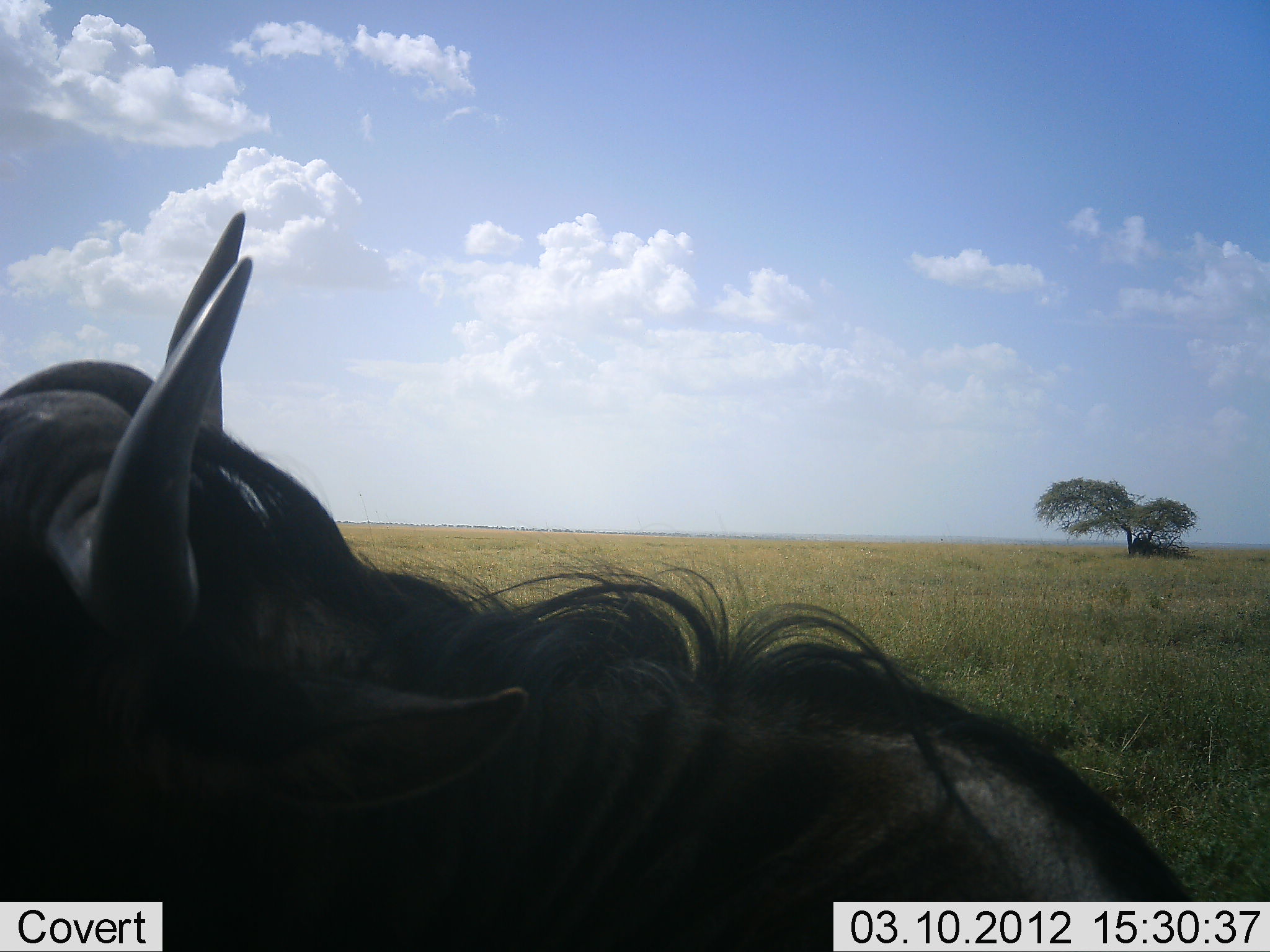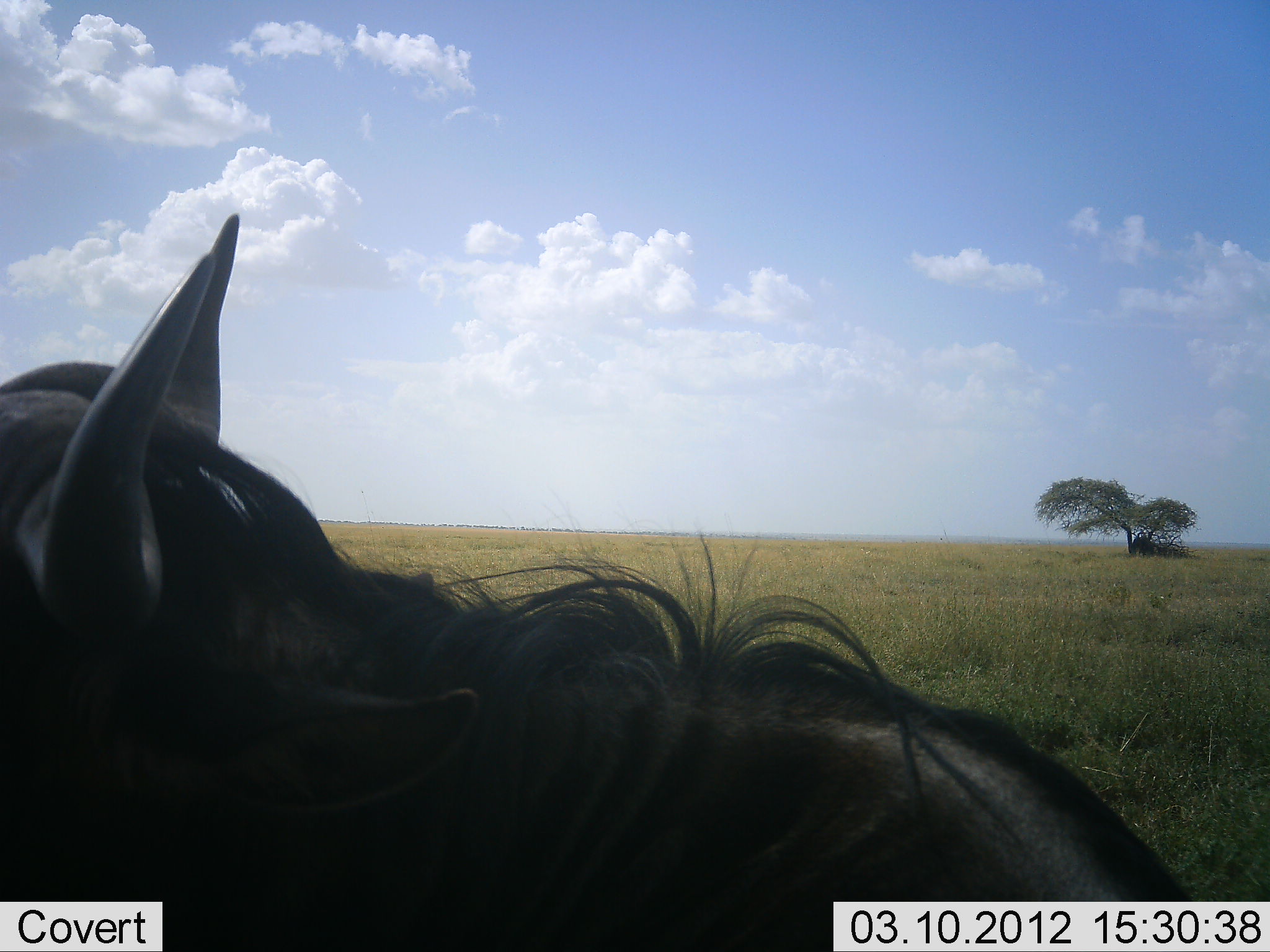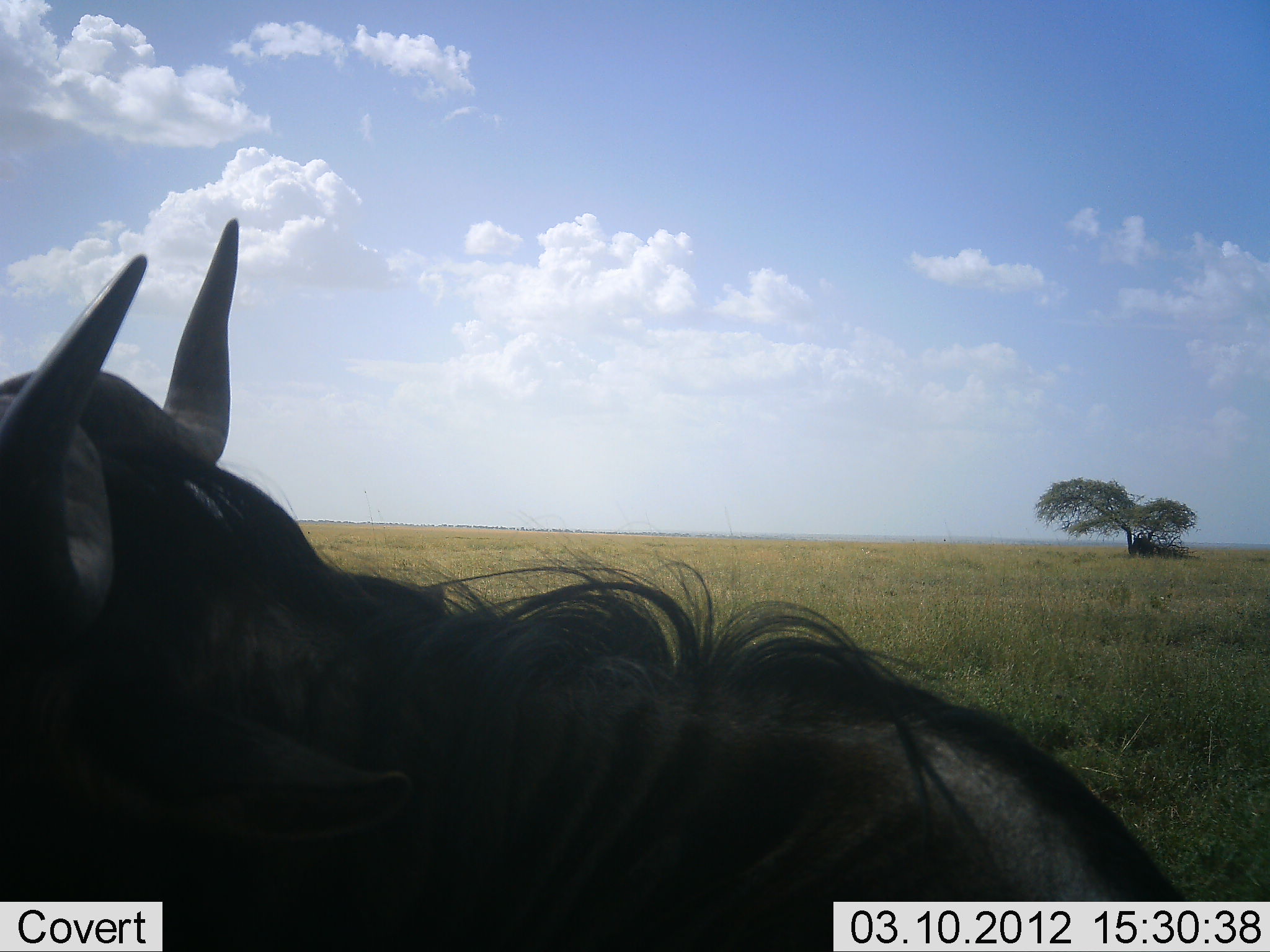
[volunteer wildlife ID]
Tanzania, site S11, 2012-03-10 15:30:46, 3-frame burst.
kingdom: Animalia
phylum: Chordata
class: Mammalia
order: Artiodactyla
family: Bovidae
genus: Connochaetes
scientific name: Connochaetes taurinus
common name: blue wildebeest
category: wildebeest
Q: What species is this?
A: Wildebeest (blue wildebeest) (Connochaetes taurinus).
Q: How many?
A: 1.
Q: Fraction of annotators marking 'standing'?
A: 50%.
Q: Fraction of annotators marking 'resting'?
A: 45%.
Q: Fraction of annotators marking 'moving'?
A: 5%.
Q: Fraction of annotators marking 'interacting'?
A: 0%.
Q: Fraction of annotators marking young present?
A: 0%.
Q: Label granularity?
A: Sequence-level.